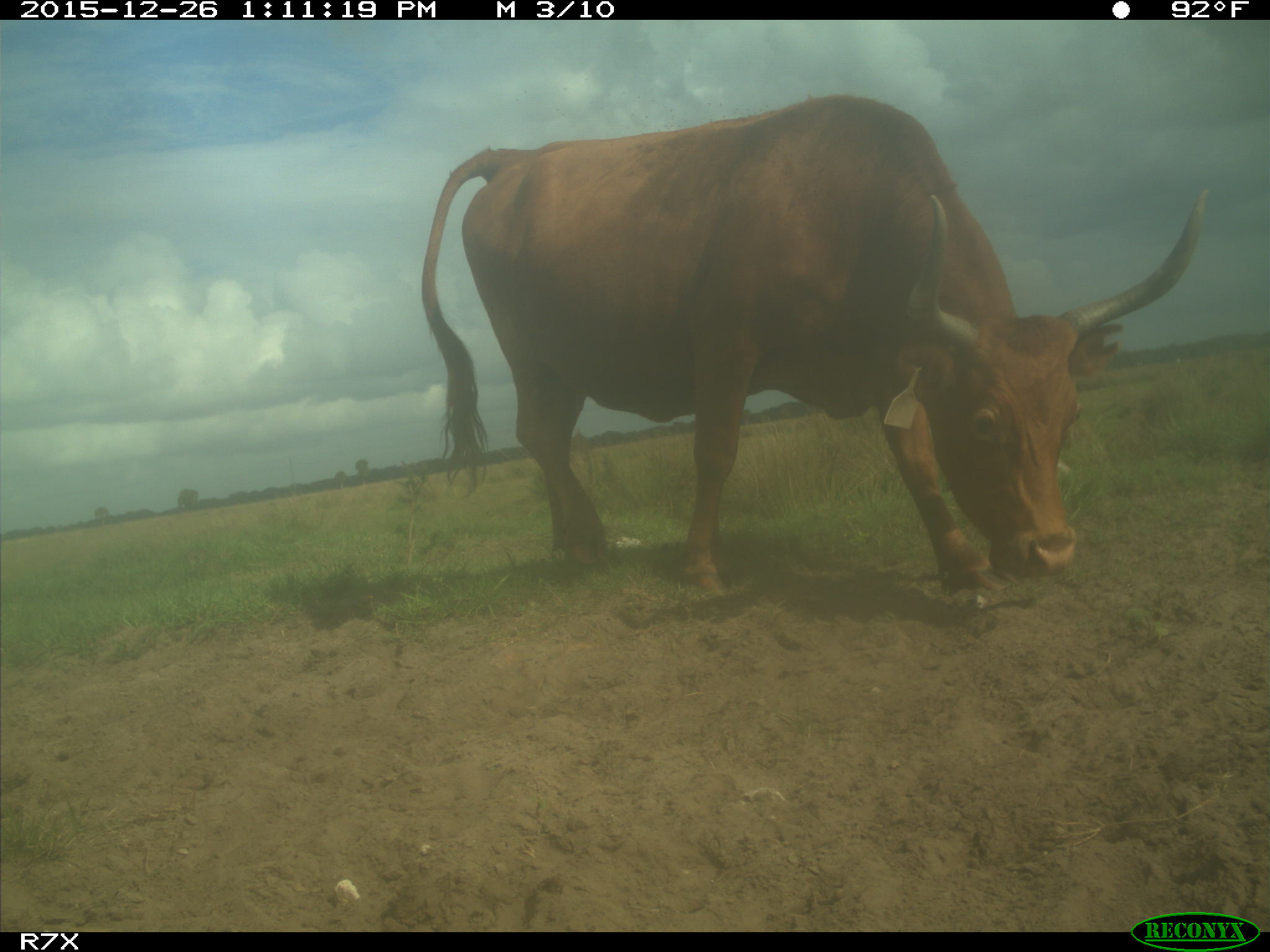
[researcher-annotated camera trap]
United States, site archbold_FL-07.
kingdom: Animalia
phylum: Chordata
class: Mammalia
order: Artiodactyla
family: Bovidae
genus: Bos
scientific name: Bos taurus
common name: domestic cow